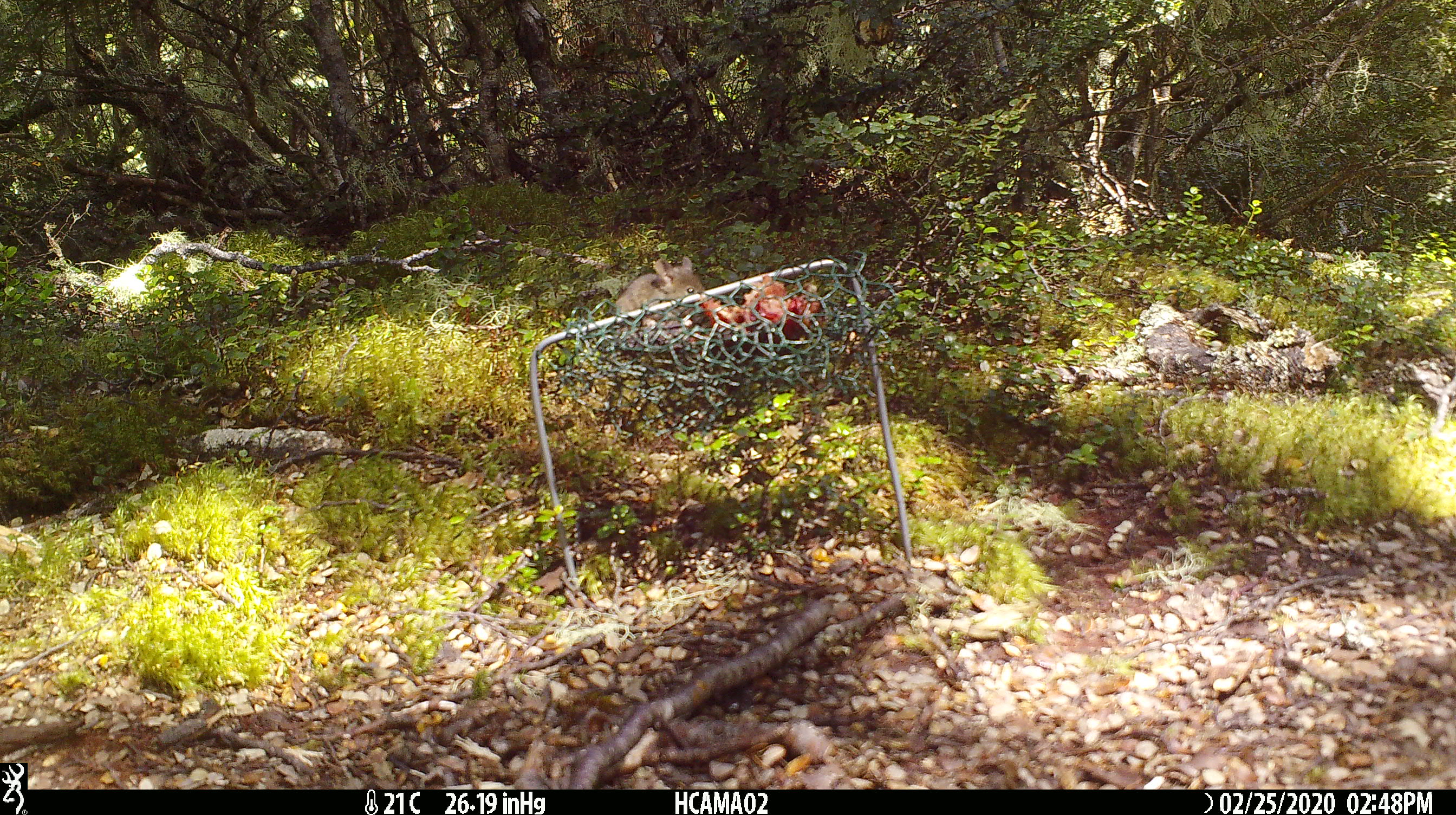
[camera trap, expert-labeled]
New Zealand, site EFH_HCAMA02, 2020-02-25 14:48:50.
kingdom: Animalia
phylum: Chordata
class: Mammalia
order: Rodentia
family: Muridae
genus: Mus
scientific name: Mus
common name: mouse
Mouse (Mus).